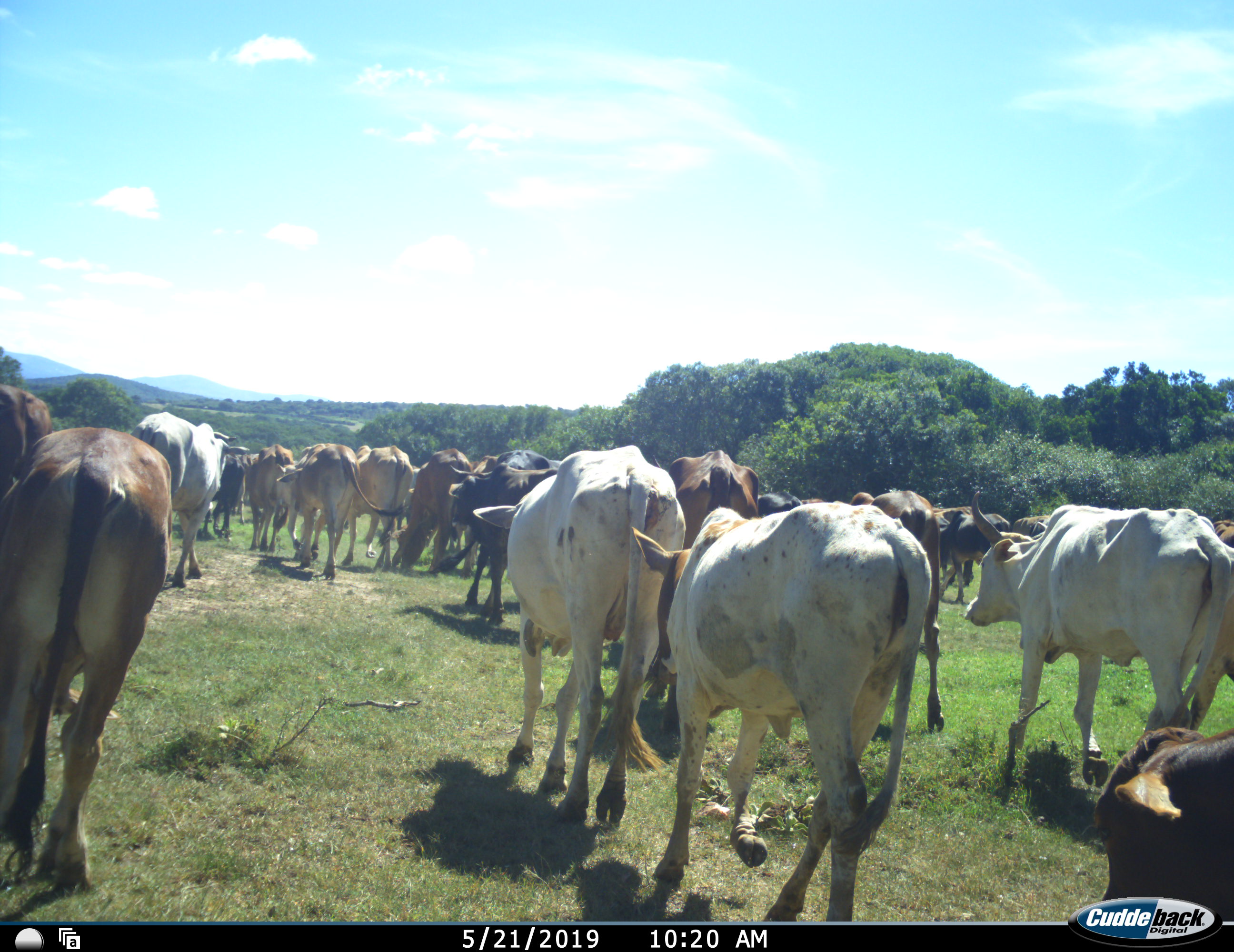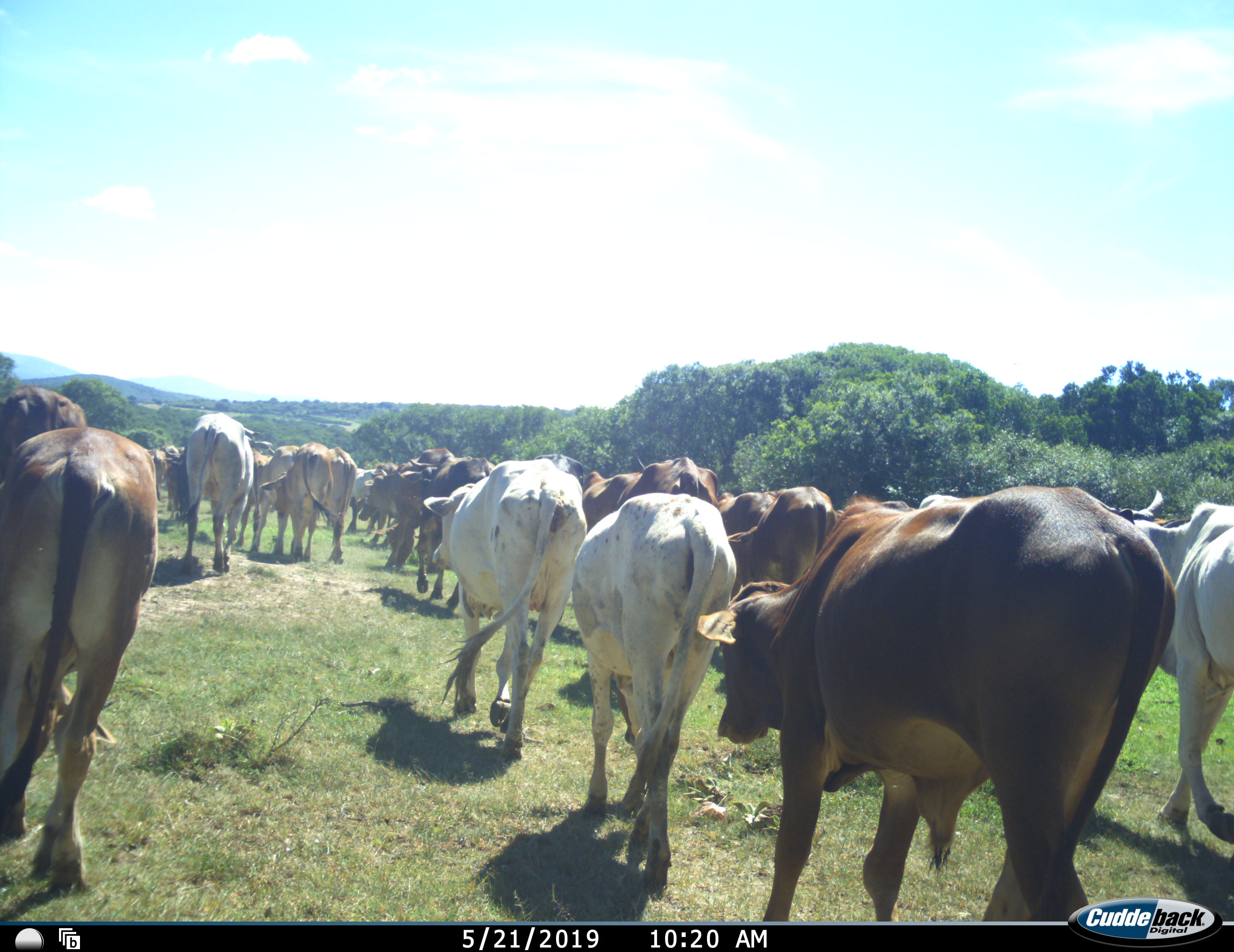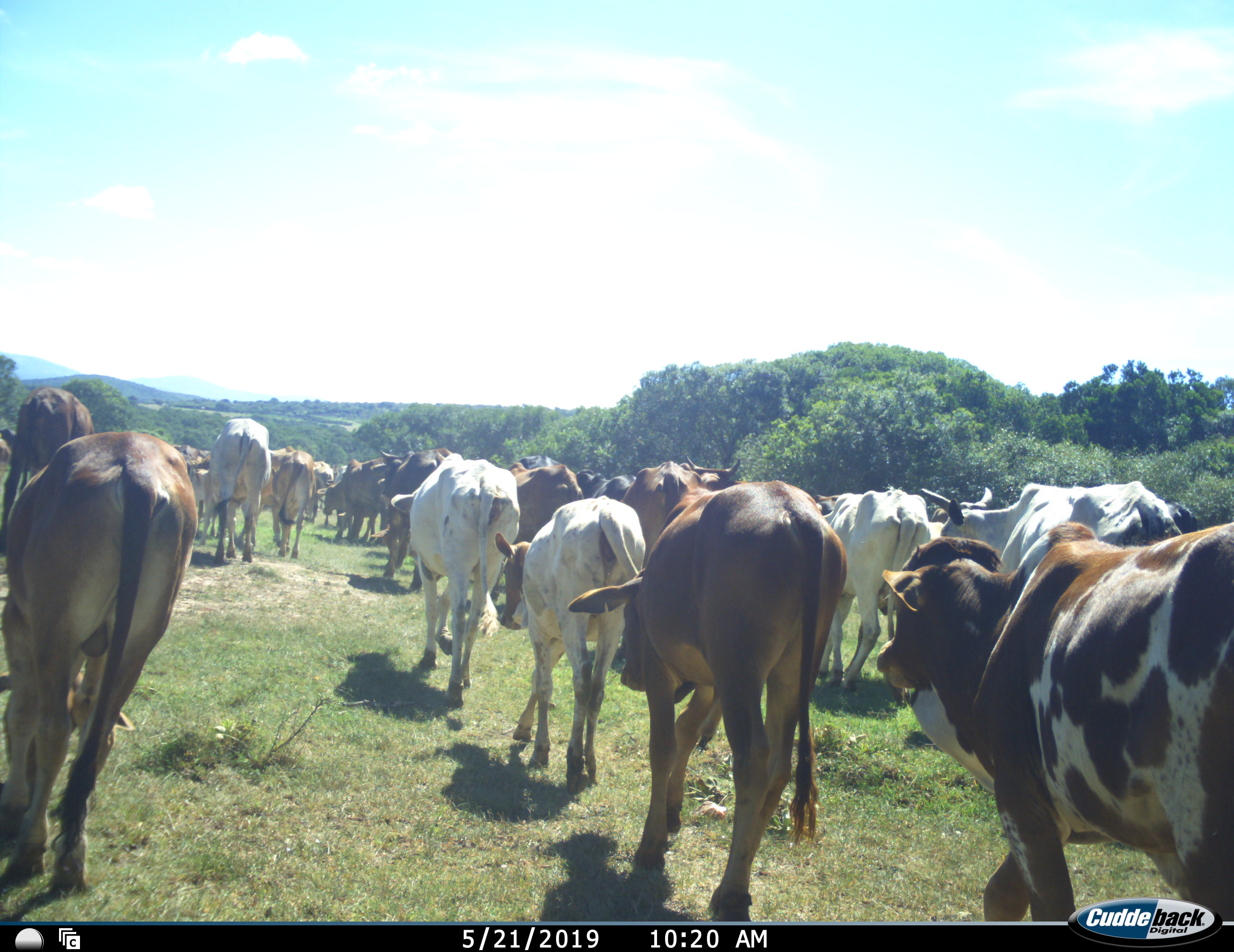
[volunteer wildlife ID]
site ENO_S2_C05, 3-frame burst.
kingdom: Animalia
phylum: Chordata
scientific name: Vertebrata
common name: domestic animal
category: domesticanimal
Domesticanimal (domestic animal) (Vertebrata), count 11-50. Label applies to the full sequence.